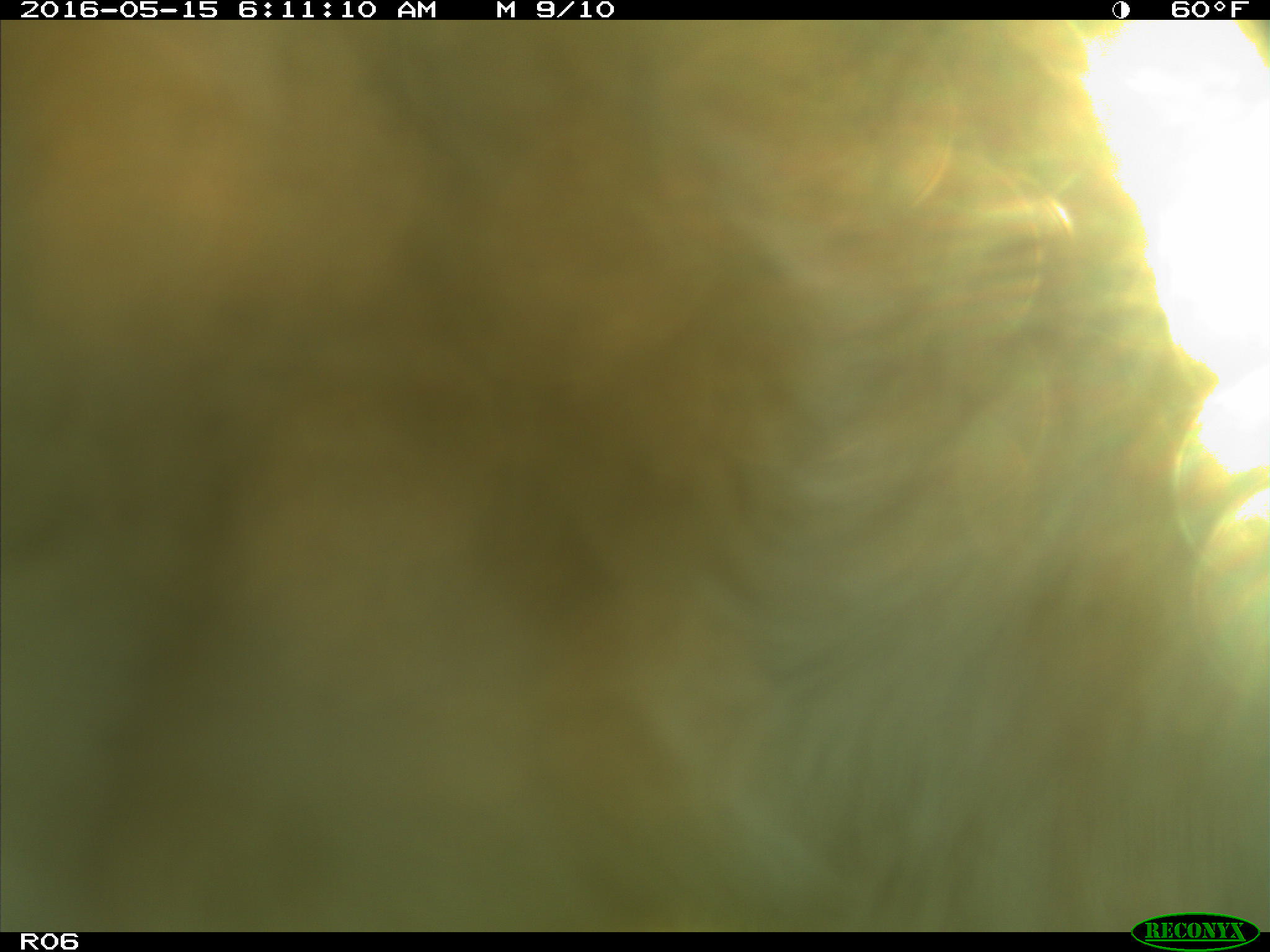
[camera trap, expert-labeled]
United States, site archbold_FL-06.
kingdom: Animalia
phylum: Chordata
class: Mammalia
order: Artiodactyla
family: Bovidae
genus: Bos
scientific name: Bos taurus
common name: domestic cow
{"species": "Bos taurus (domestic cow)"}